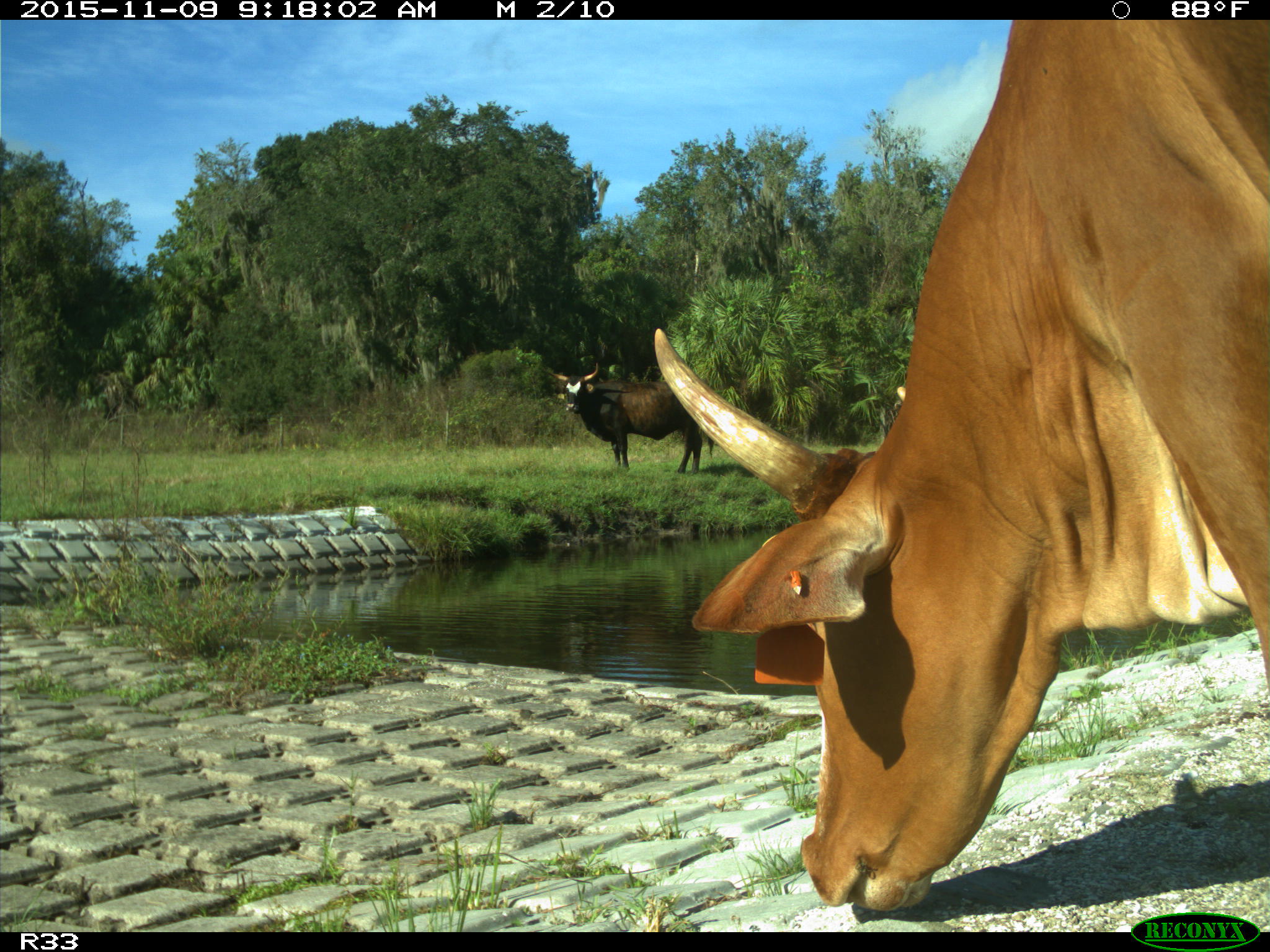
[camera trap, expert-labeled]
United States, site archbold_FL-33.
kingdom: Animalia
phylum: Chordata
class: Mammalia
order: Artiodactyla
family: Bovidae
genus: Bos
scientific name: Bos taurus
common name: domestic cow